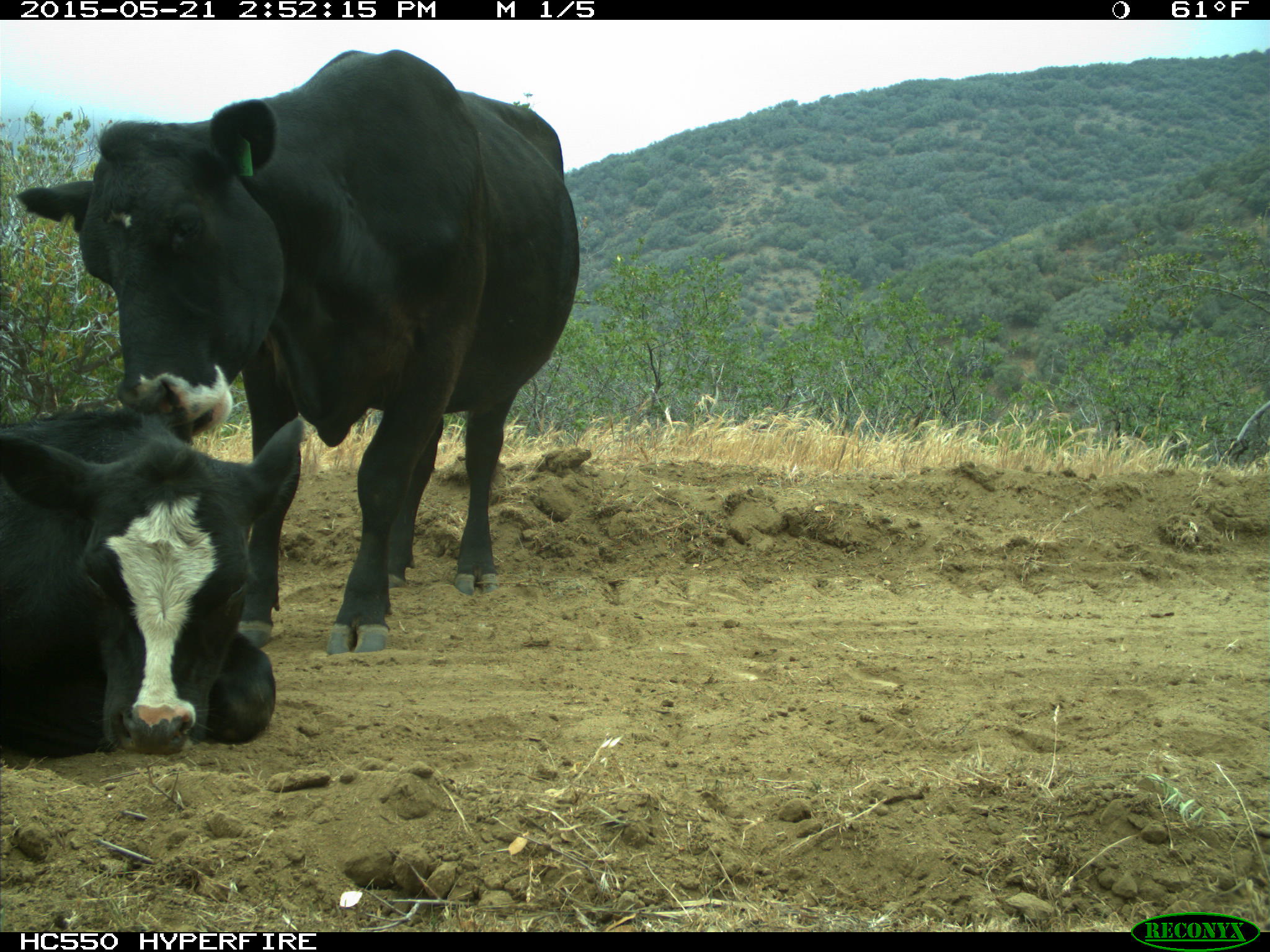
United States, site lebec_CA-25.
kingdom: Animalia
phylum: Chordata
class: Mammalia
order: Artiodactyla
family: Bovidae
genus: Bos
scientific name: Bos taurus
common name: domestic cow